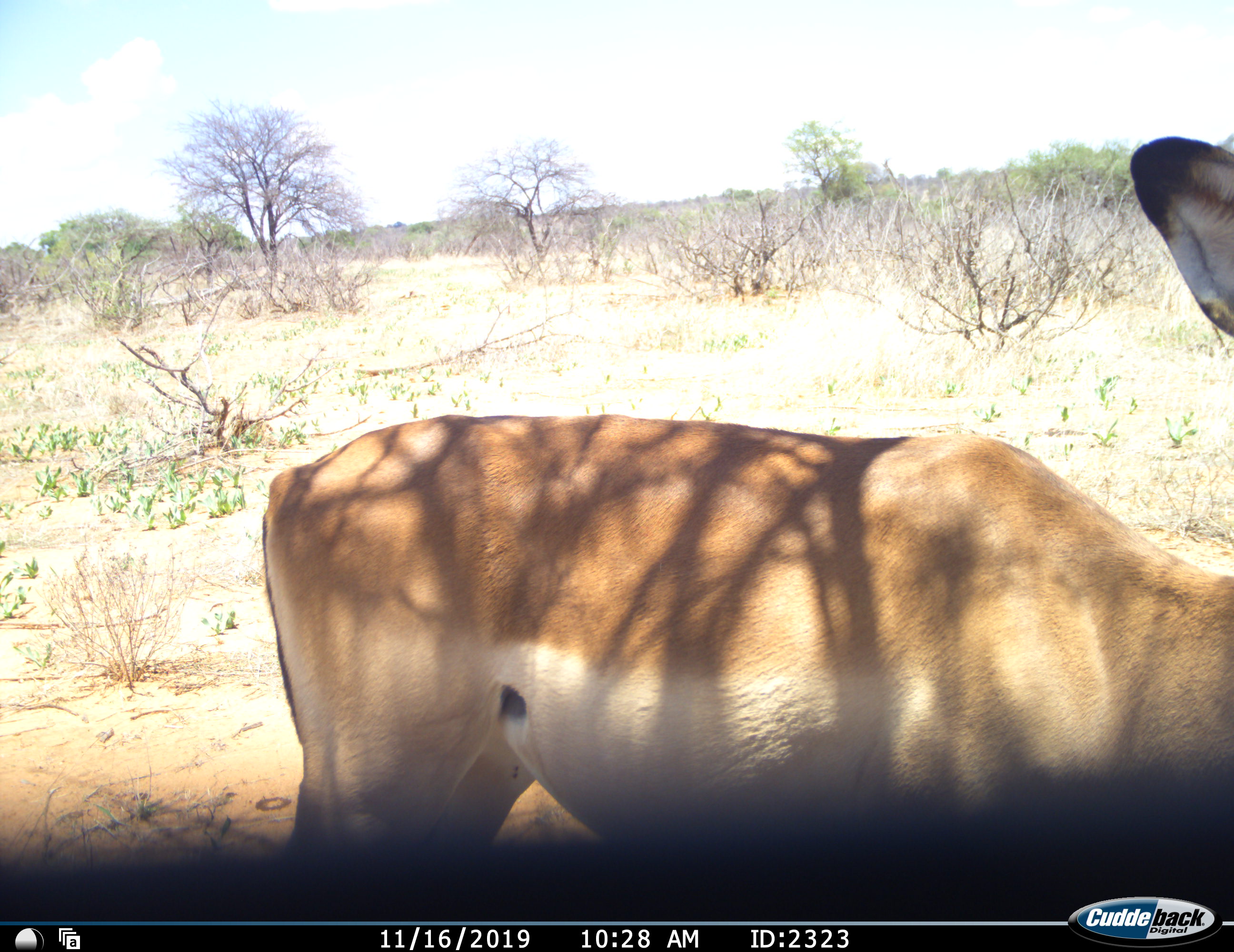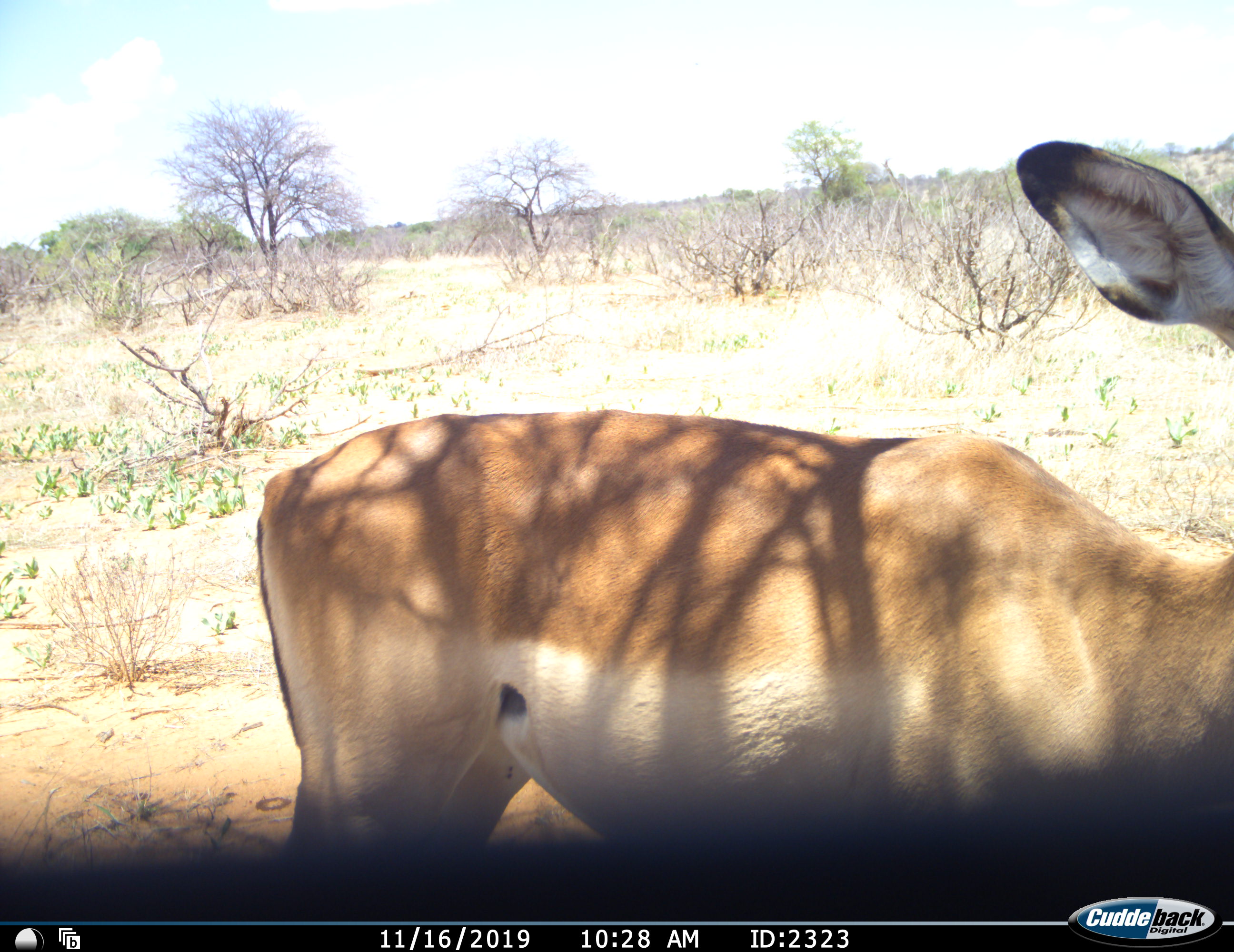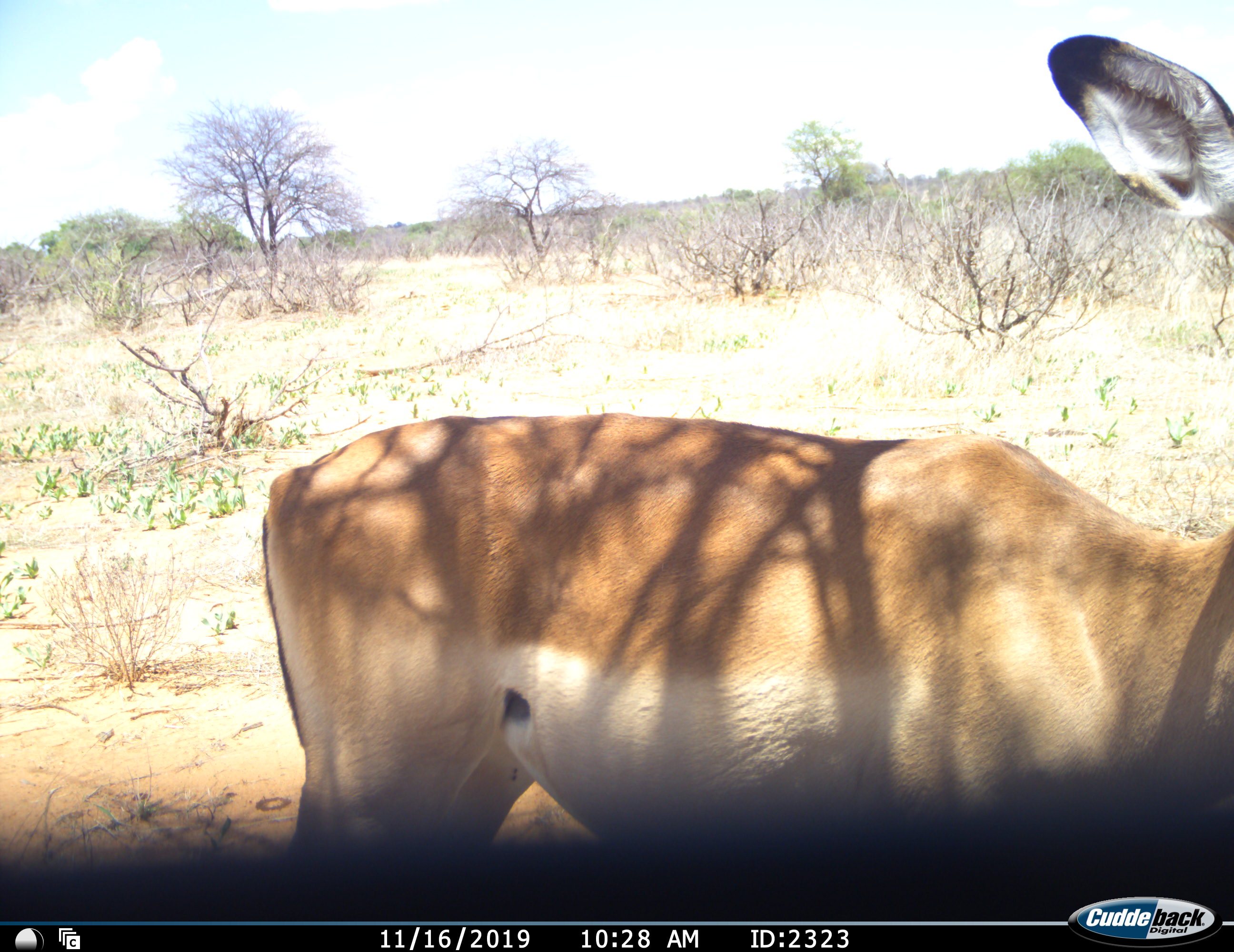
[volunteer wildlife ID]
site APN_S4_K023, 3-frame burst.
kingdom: Animalia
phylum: Chordata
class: Mammalia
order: Artiodactyla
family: Bovidae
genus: Aepyceros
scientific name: Aepyceros melampus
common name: impala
Impala (Aepyceros melampus), count 1. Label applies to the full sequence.